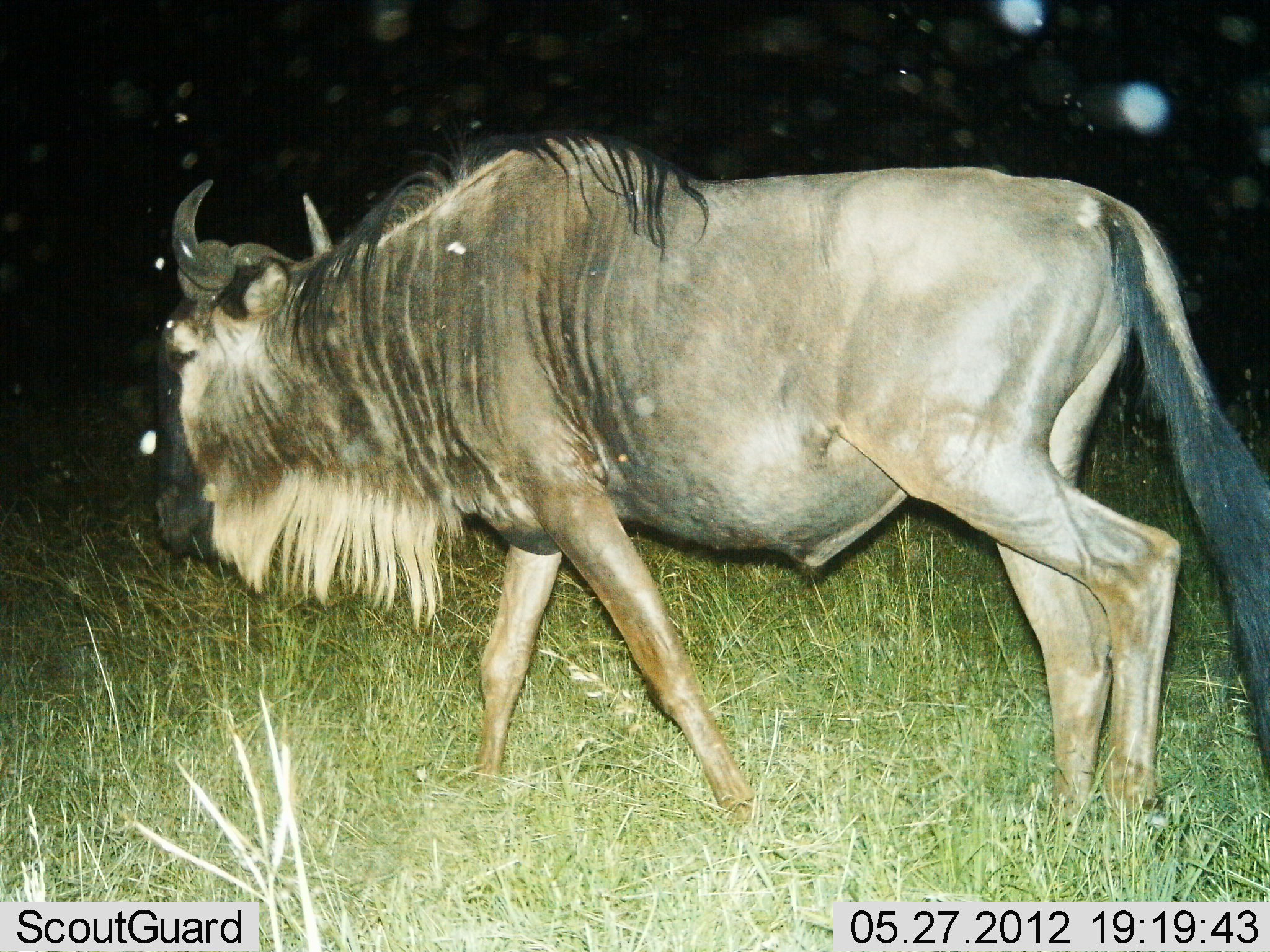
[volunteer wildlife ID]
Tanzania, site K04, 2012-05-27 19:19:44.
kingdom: Animalia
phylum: Chordata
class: Mammalia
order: Artiodactyla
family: Bovidae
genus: Connochaetes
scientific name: Connochaetes taurinus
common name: blue wildebeest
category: wildebeest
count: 1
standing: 0%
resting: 0%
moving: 100%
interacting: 0%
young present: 0%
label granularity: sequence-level